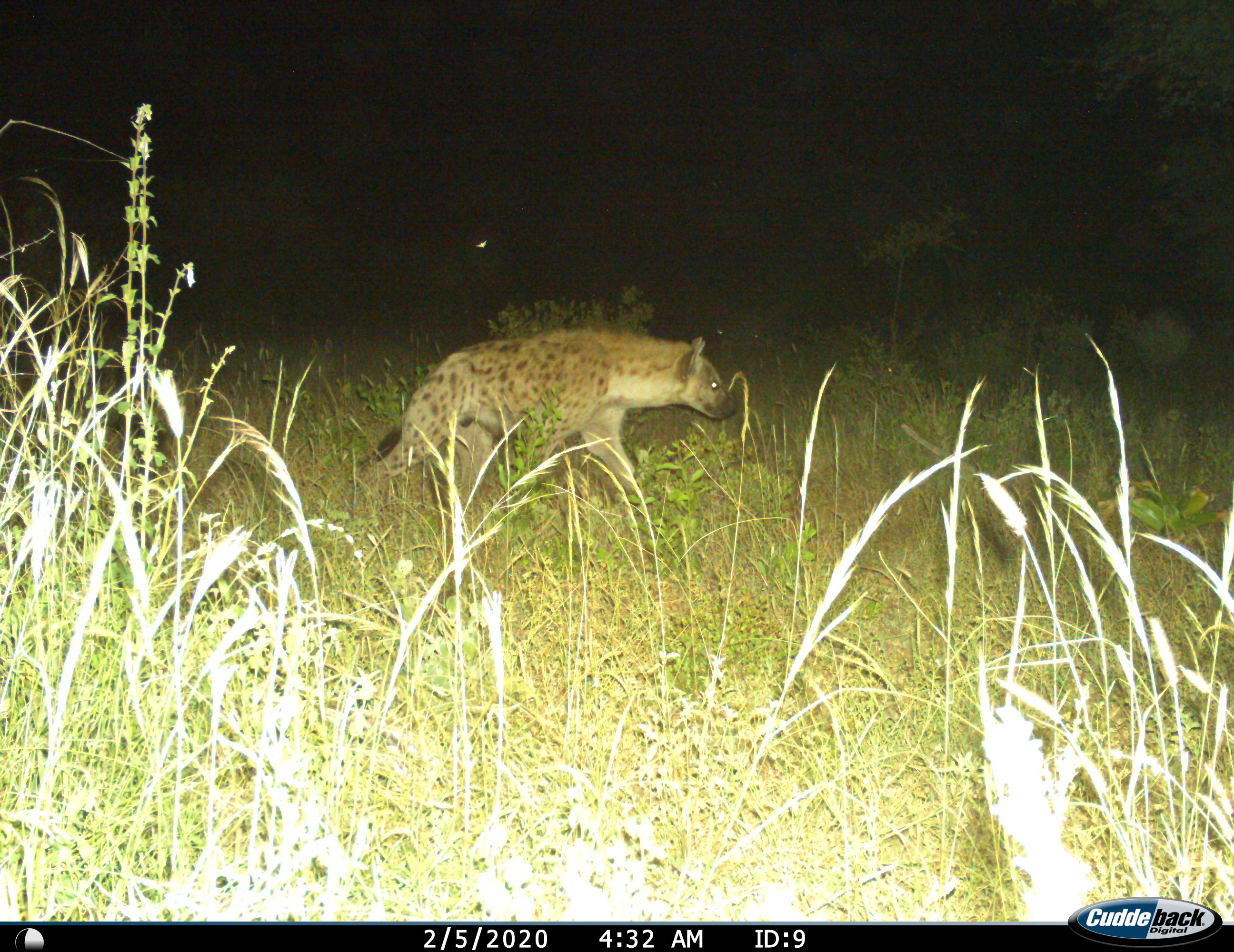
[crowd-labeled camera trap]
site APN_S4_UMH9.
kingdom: Animalia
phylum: Chordata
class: Mammalia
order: Carnivora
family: Hyaenidae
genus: Crocuta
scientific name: Crocuta crocuta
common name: spotted hyena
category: hyenaspotted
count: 1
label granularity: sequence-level